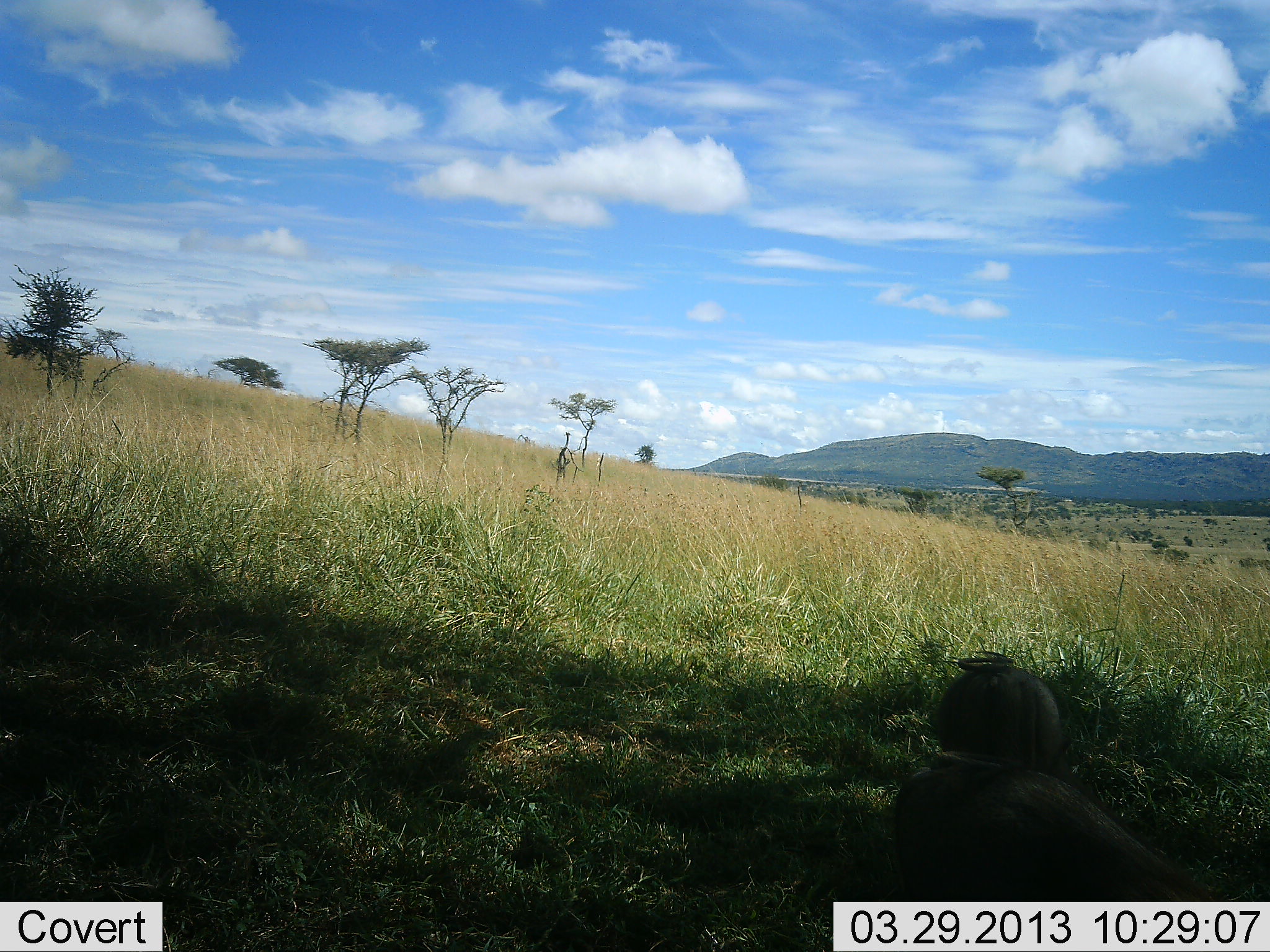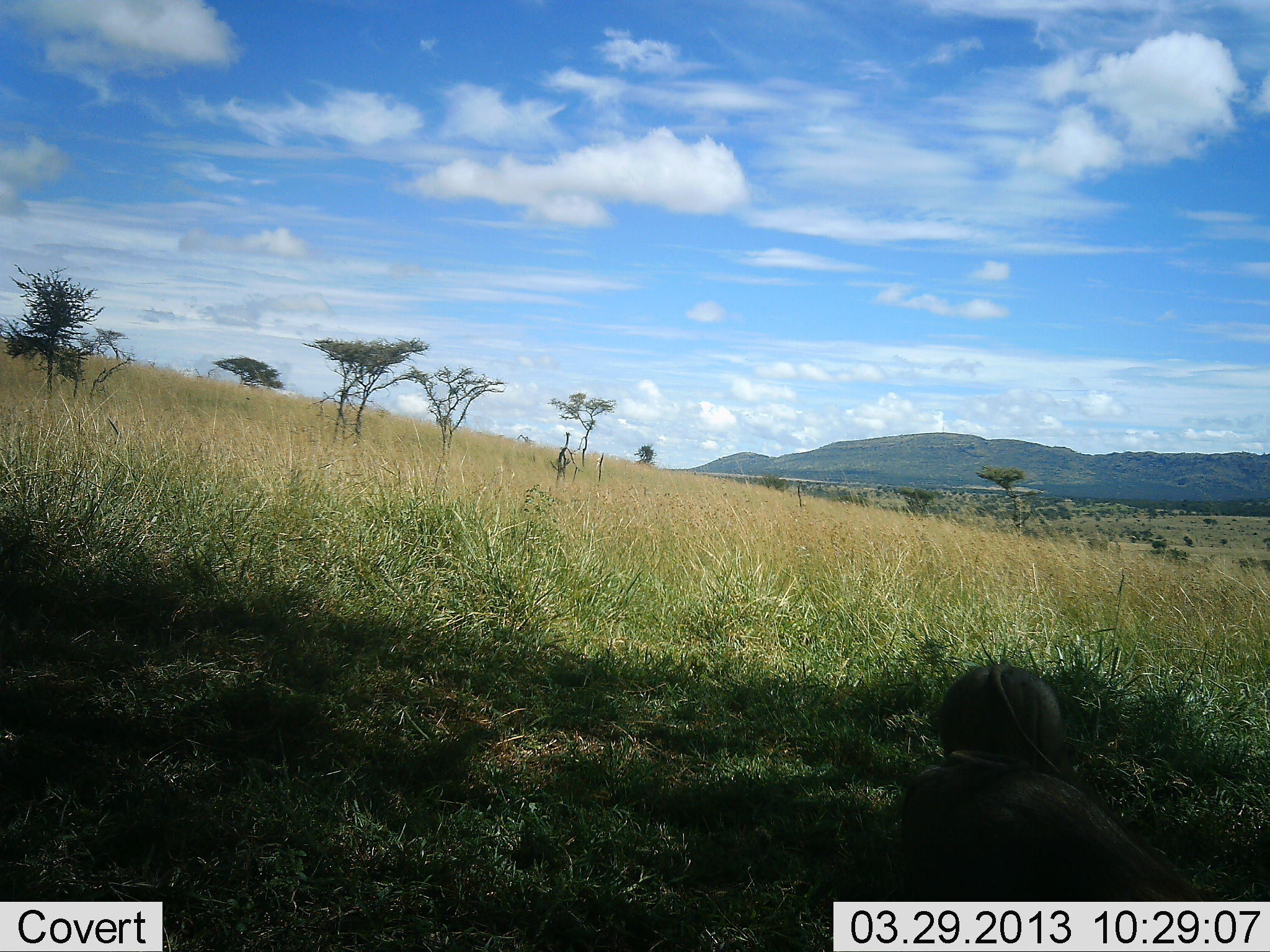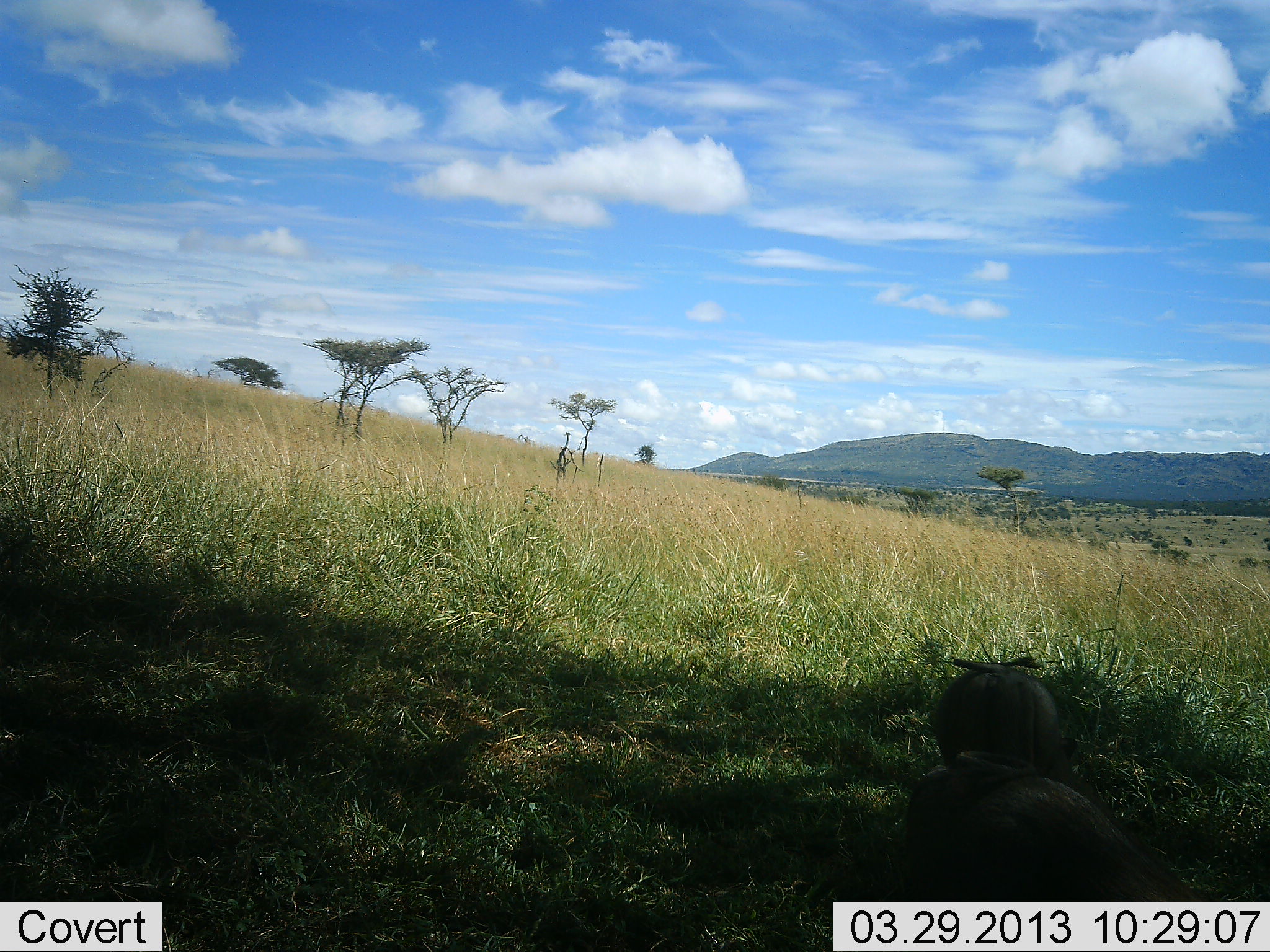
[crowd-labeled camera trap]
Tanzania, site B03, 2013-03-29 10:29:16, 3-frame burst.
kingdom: Animalia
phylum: Chordata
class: Mammalia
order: Artiodactyla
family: Suidae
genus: Phacochoerus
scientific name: Phacochoerus africanus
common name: warthog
Warthog (Phacochoerus africanus), count 2. Behavior (volunteer vote fractions): standing 27%, resting 20%, moving 0%, interacting 0%. Young present (vote fraction): 0%. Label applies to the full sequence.